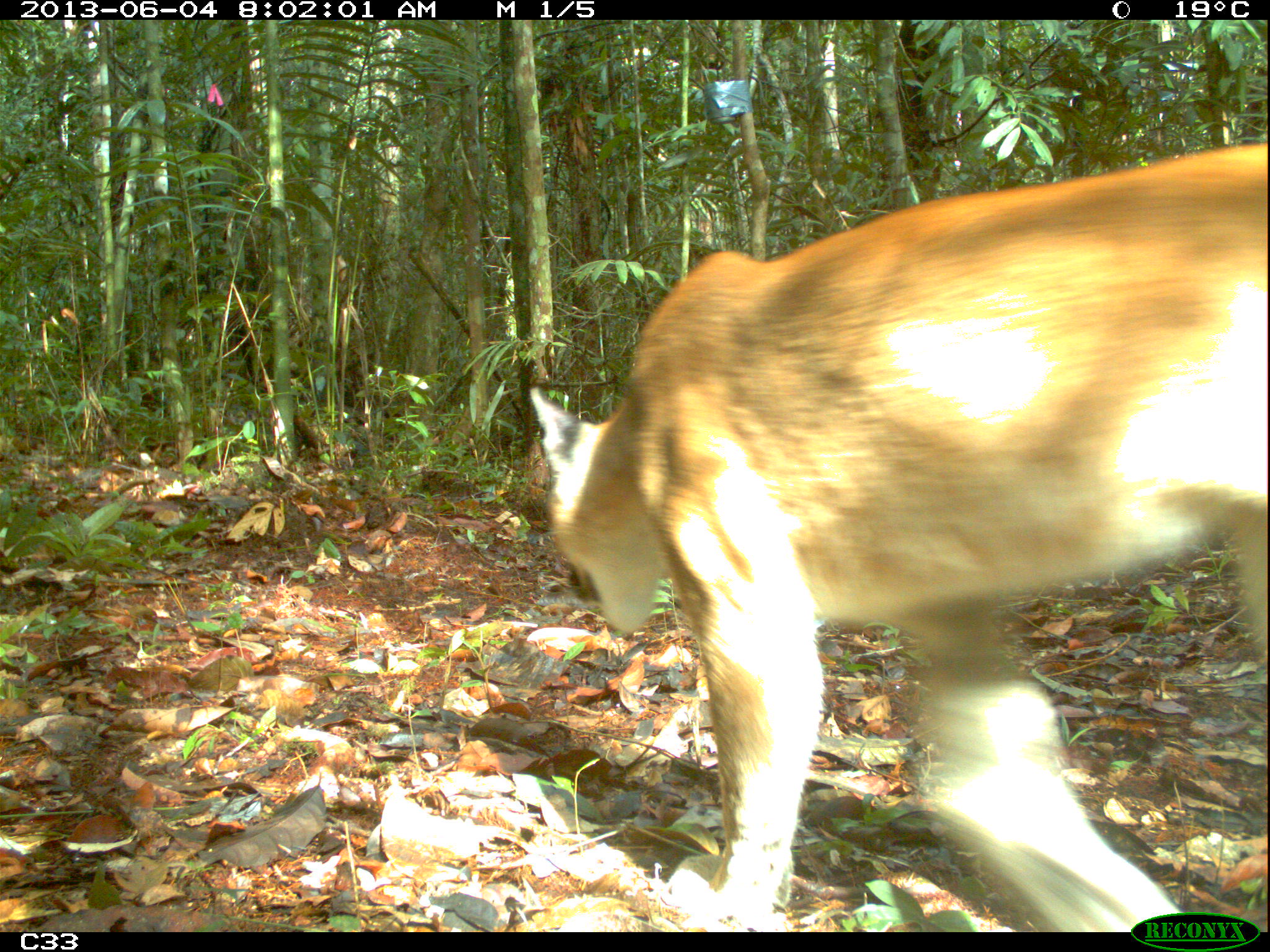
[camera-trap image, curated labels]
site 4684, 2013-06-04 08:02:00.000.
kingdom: Animalia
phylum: Chordata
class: Mammalia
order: Carnivora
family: Felidae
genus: Puma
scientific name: Puma concolor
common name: mountain lion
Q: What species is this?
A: Puma concolor (mountain lion).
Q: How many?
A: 1.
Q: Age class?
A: Adult.